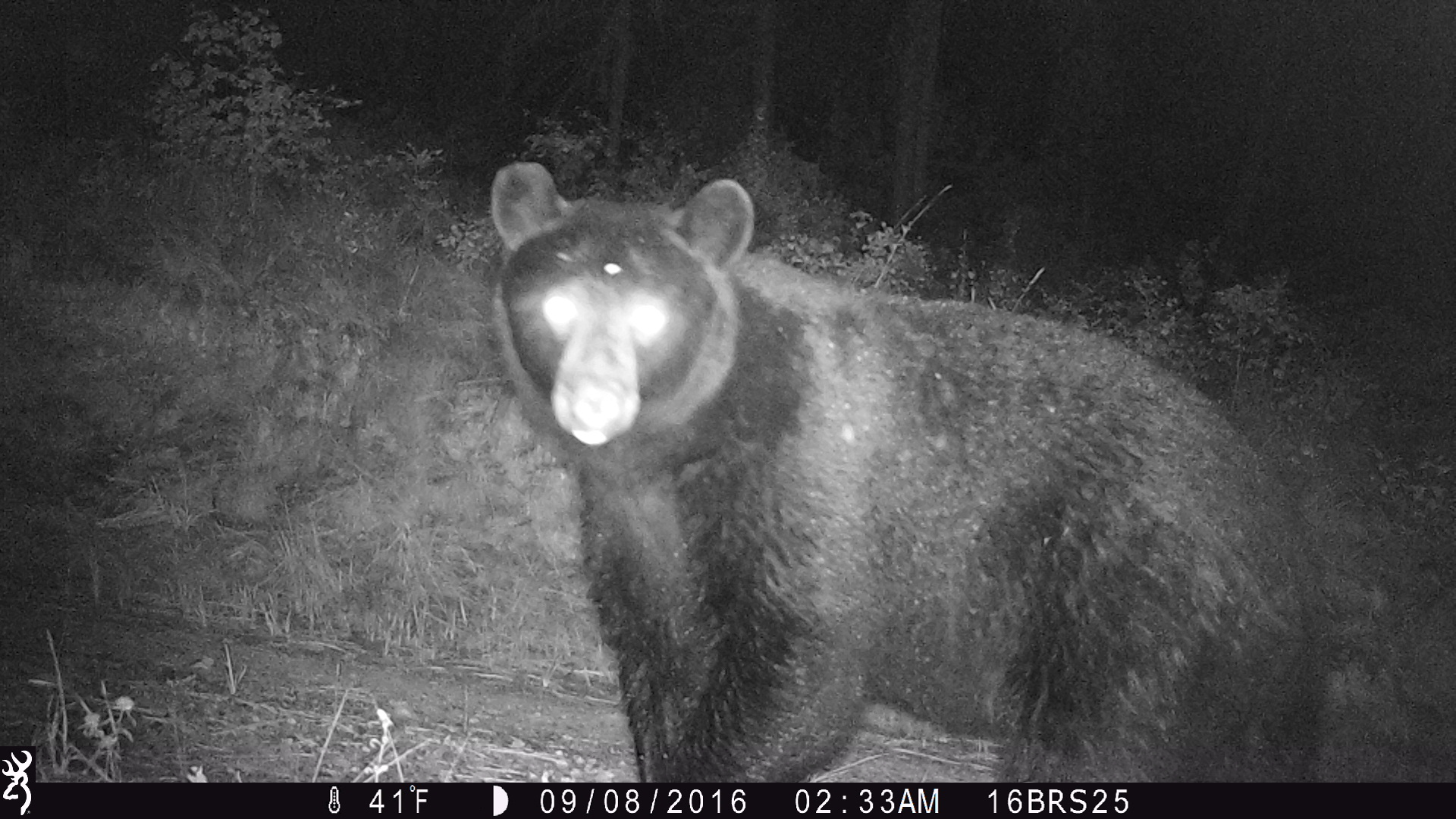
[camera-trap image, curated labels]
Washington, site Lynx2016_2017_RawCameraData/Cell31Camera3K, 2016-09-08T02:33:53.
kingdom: Animalia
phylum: Chordata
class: Mammalia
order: Carnivora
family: Ursidae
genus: Ursus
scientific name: Ursus americanus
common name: american black bear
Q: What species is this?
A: Ursus americanus (american black bear).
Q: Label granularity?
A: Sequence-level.